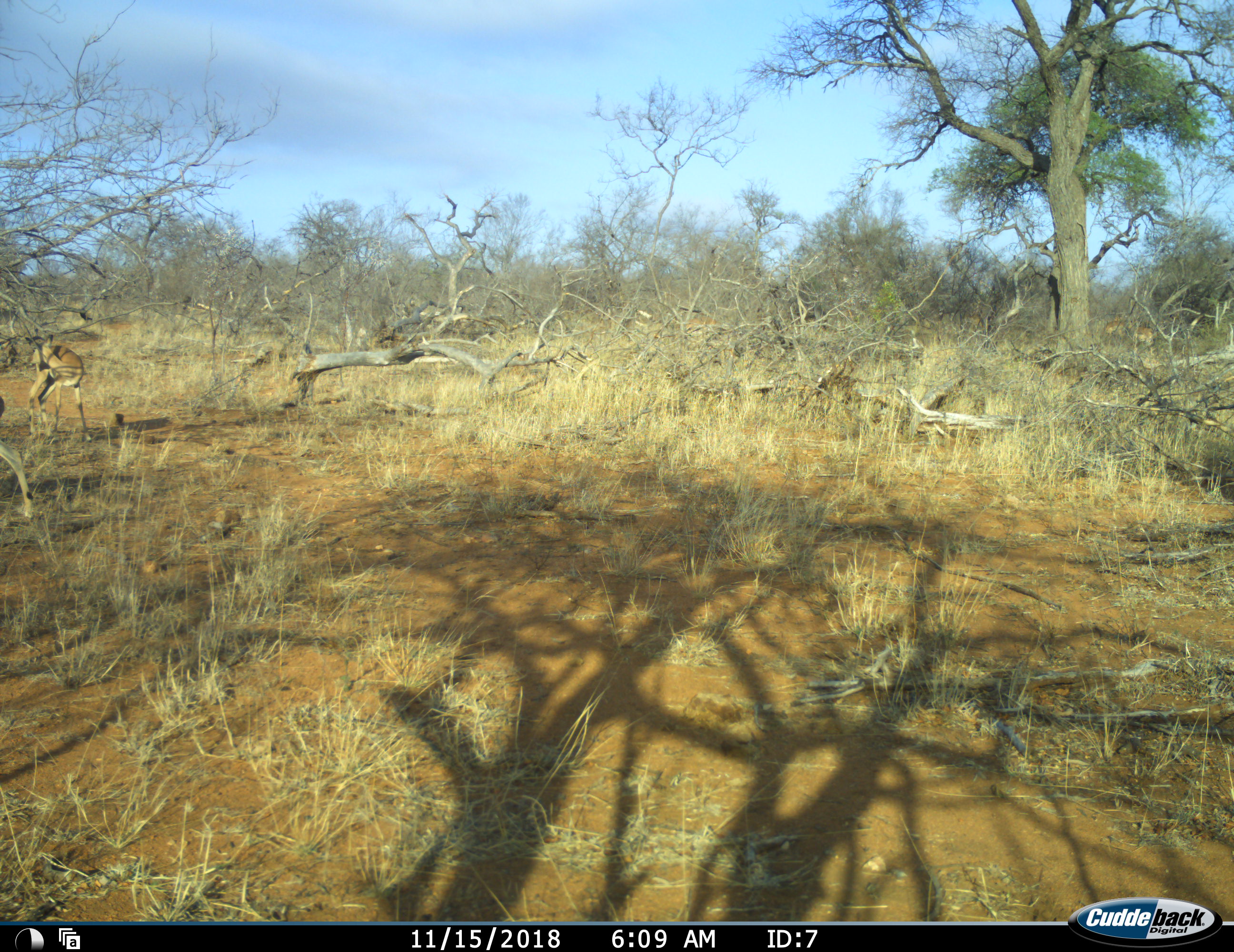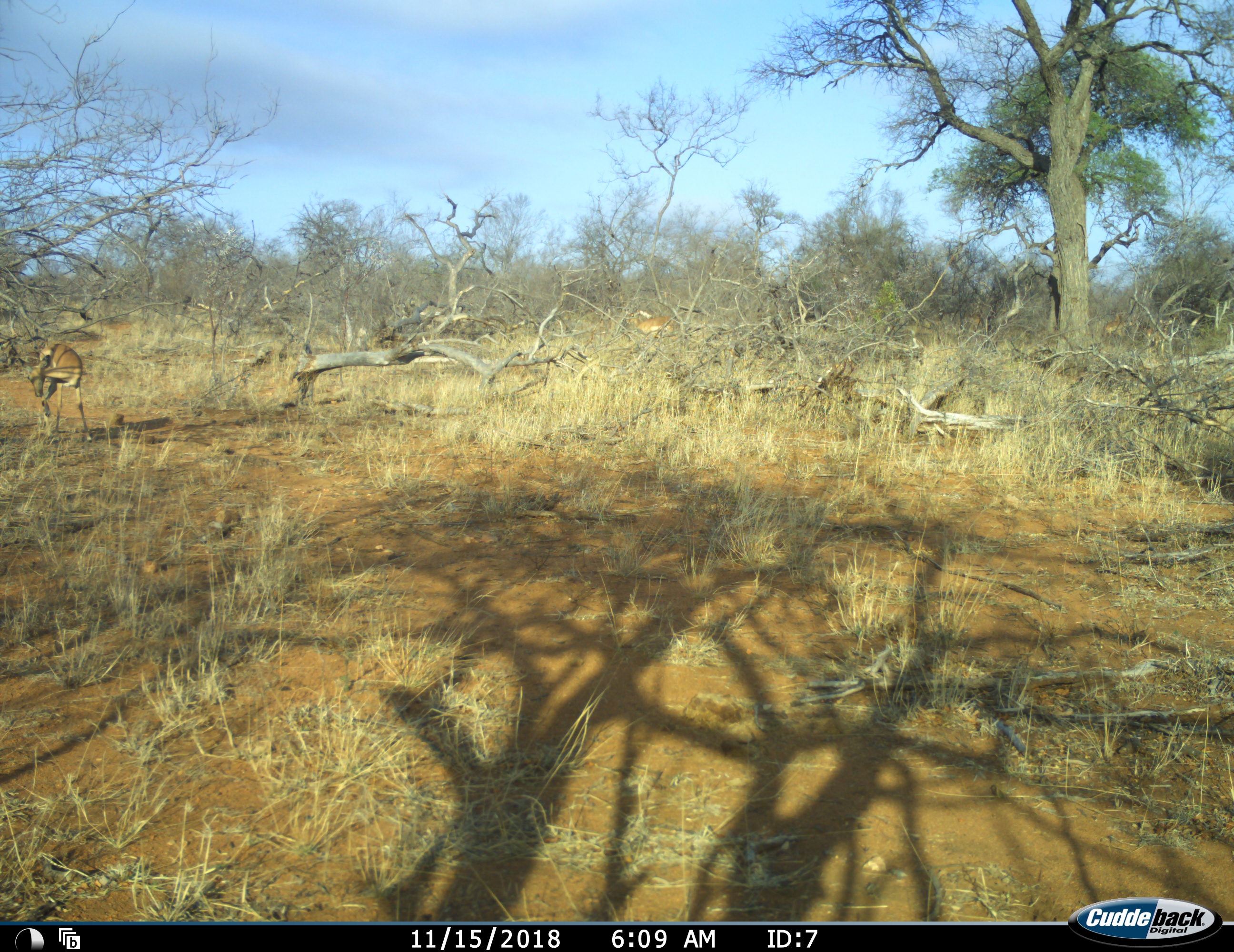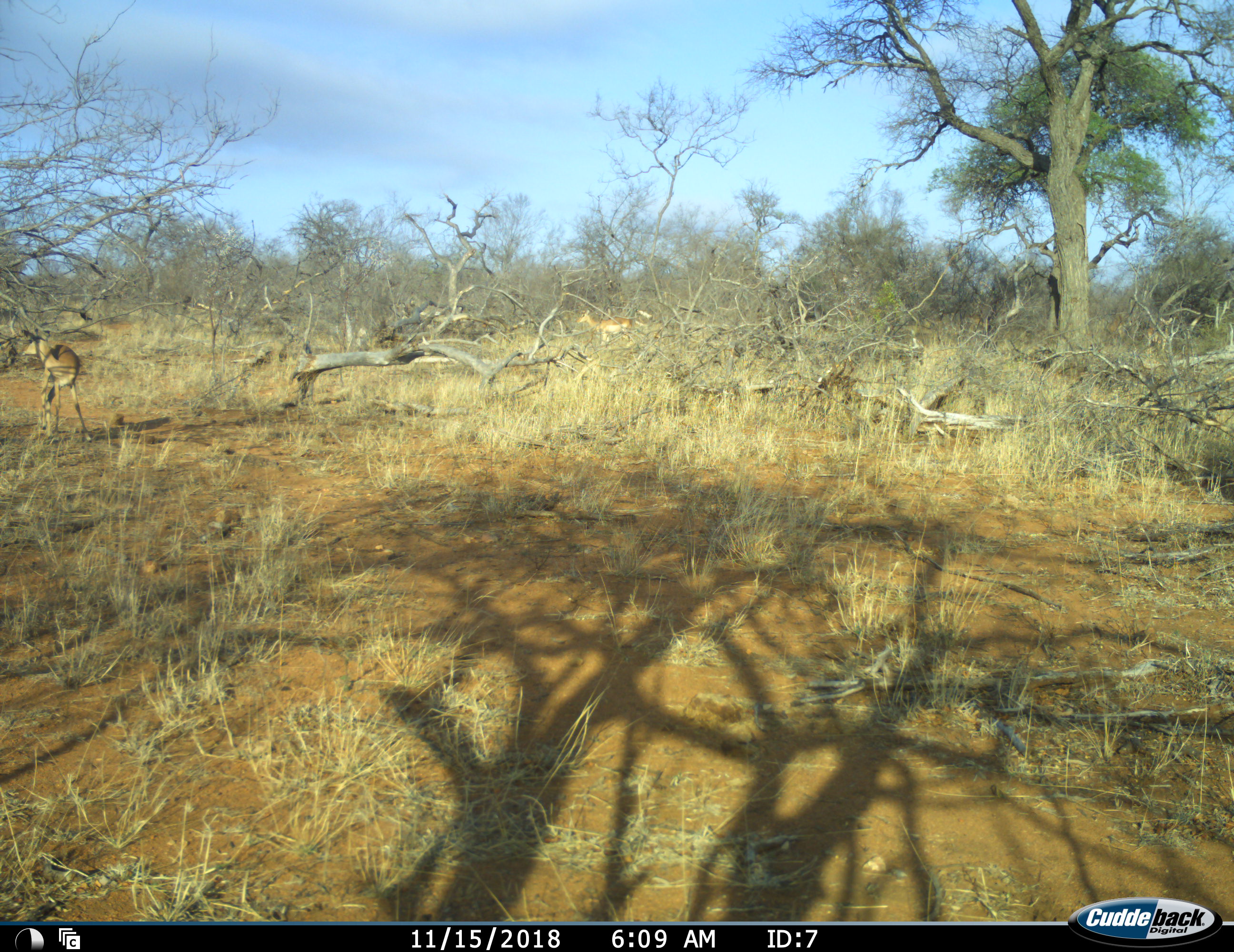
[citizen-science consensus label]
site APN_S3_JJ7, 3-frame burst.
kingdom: Animalia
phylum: Chordata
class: Mammalia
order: Artiodactyla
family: Bovidae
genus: Aepyceros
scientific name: Aepyceros melampus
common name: impala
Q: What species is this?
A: Impala (Aepyceros melampus).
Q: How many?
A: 3.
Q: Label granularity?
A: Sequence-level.